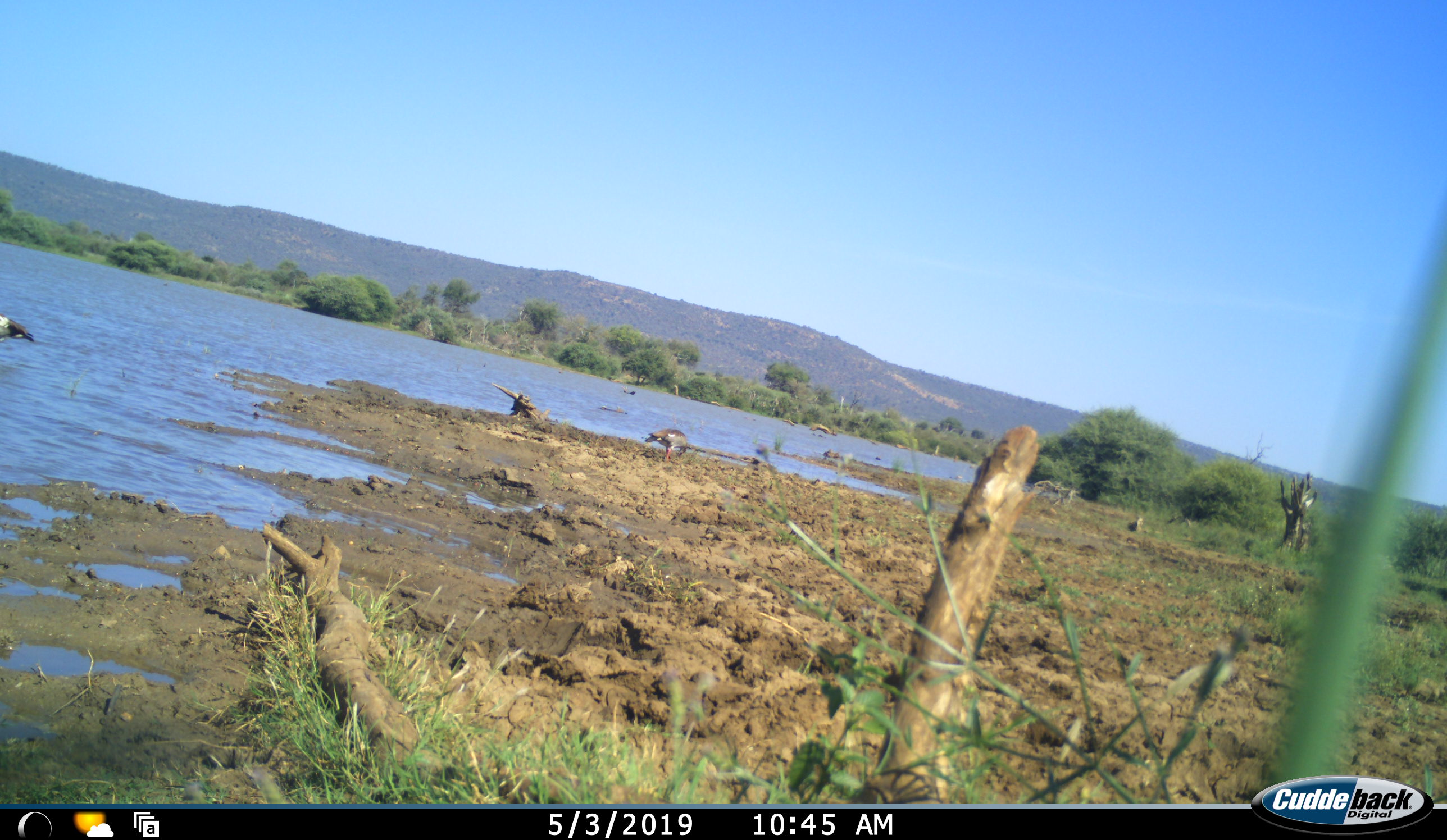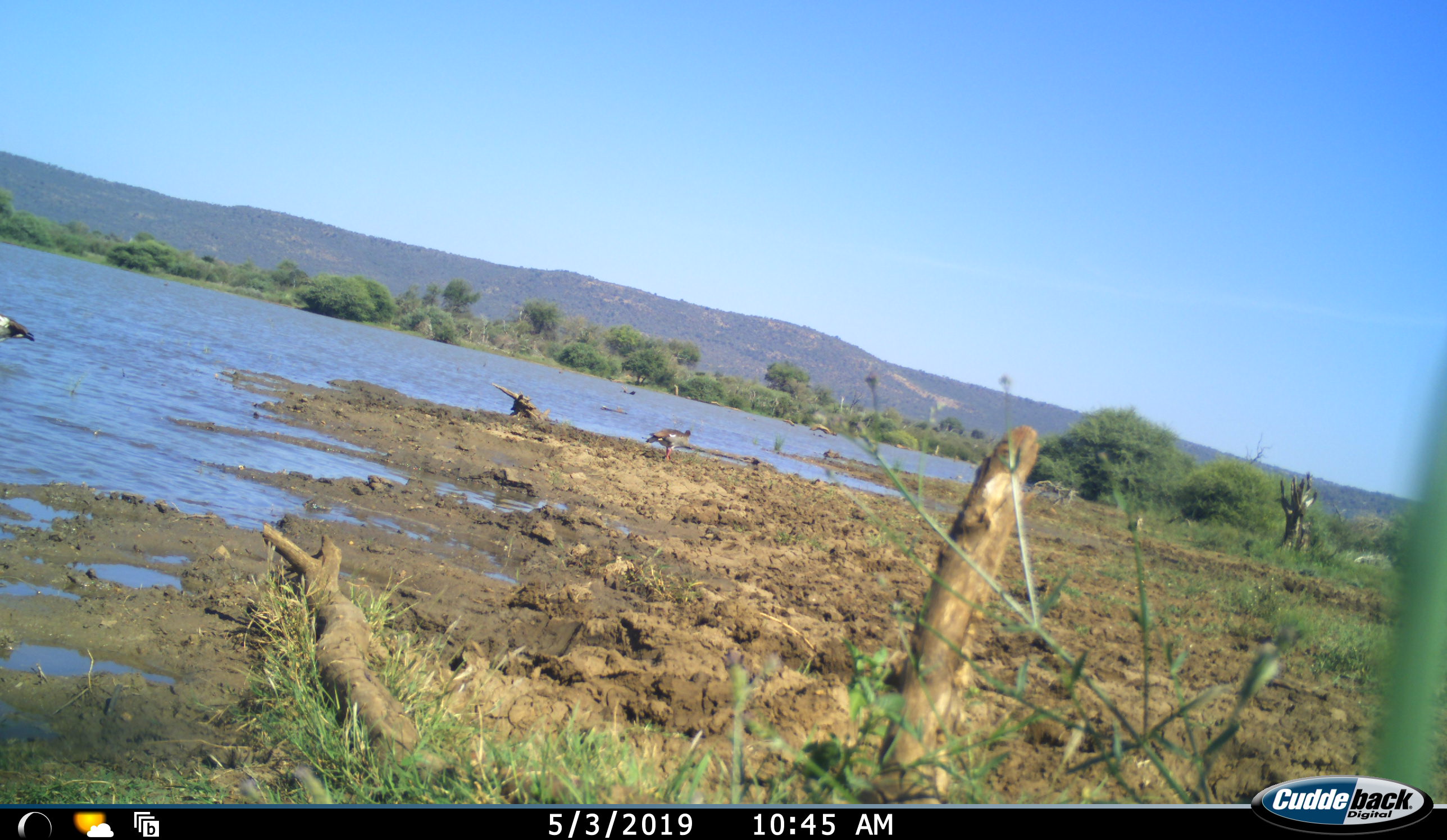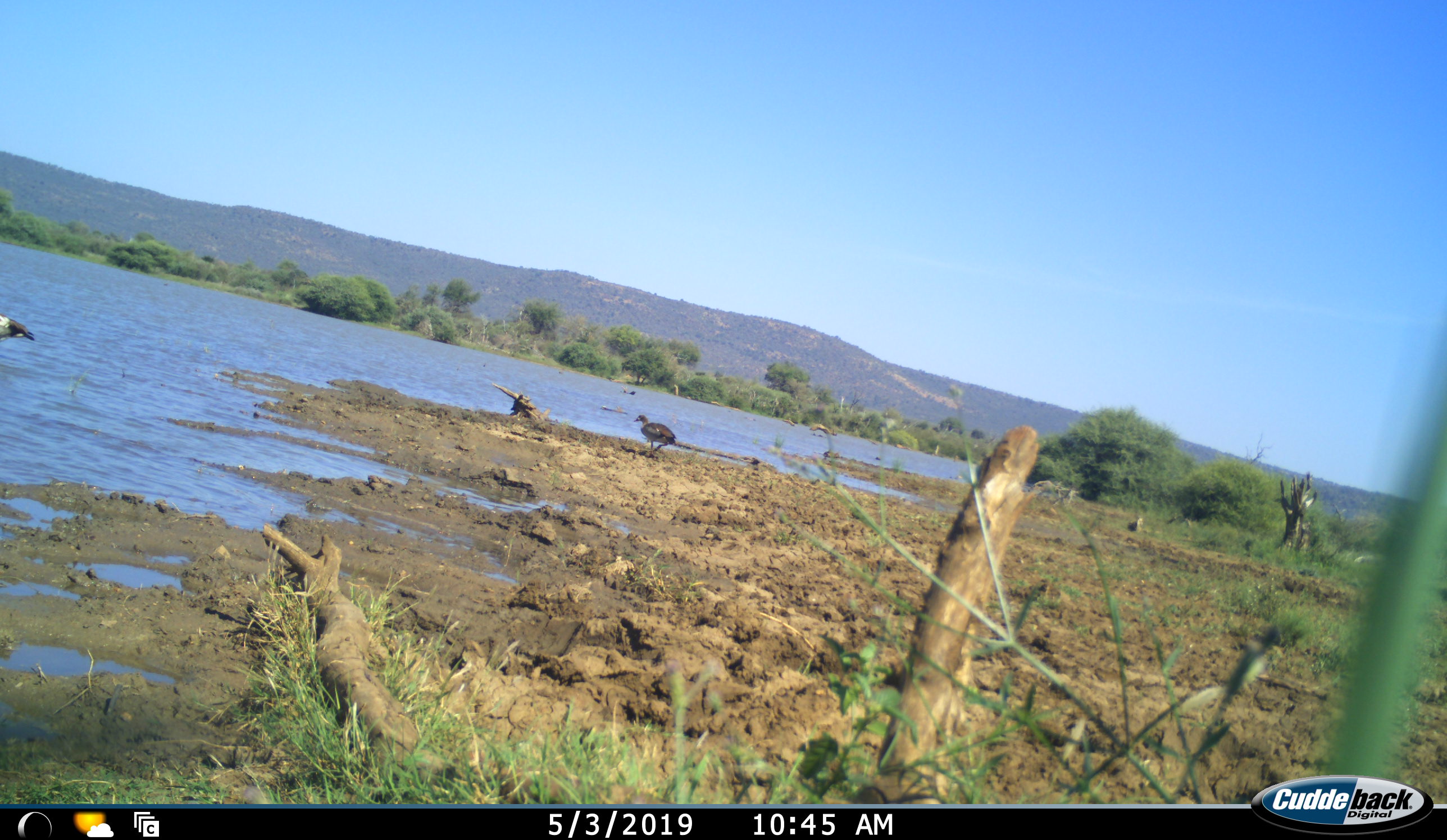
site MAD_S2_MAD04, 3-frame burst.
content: unidentified animal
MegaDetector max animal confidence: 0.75